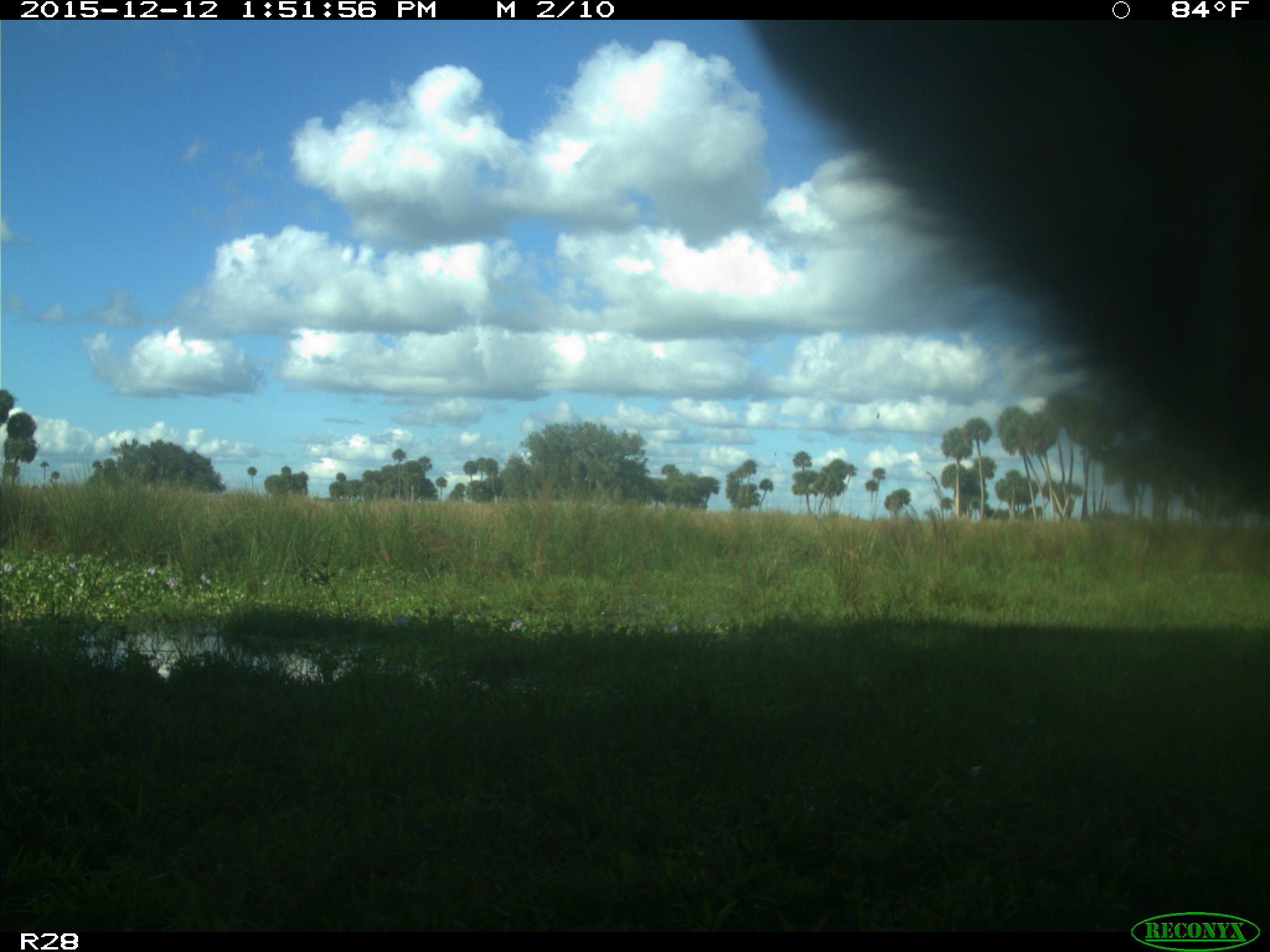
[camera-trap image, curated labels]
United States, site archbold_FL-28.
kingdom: Animalia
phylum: Chordata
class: Mammalia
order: Artiodactyla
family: Bovidae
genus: Bos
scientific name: Bos taurus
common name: domestic cow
Bos taurus (domestic cow).